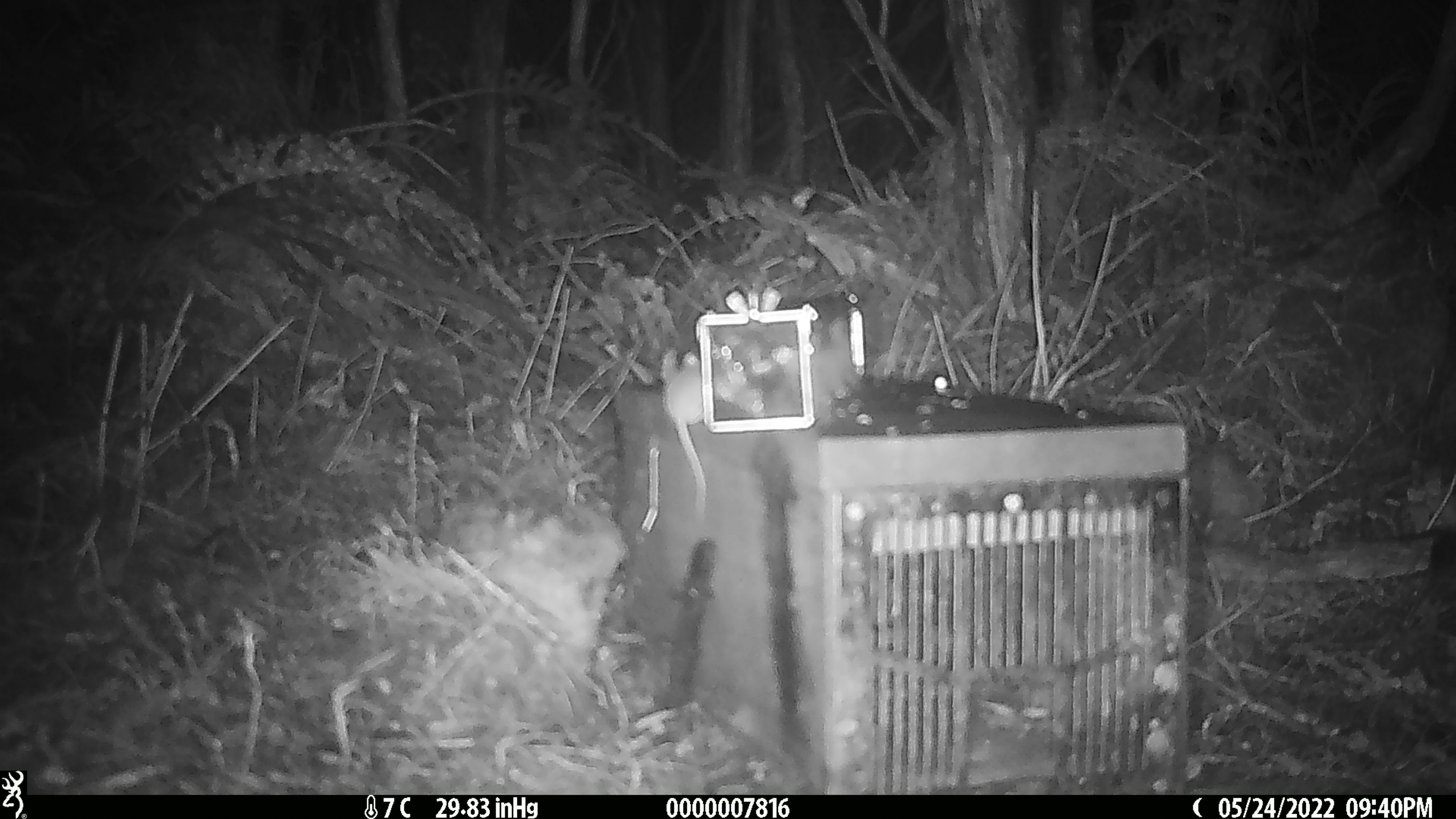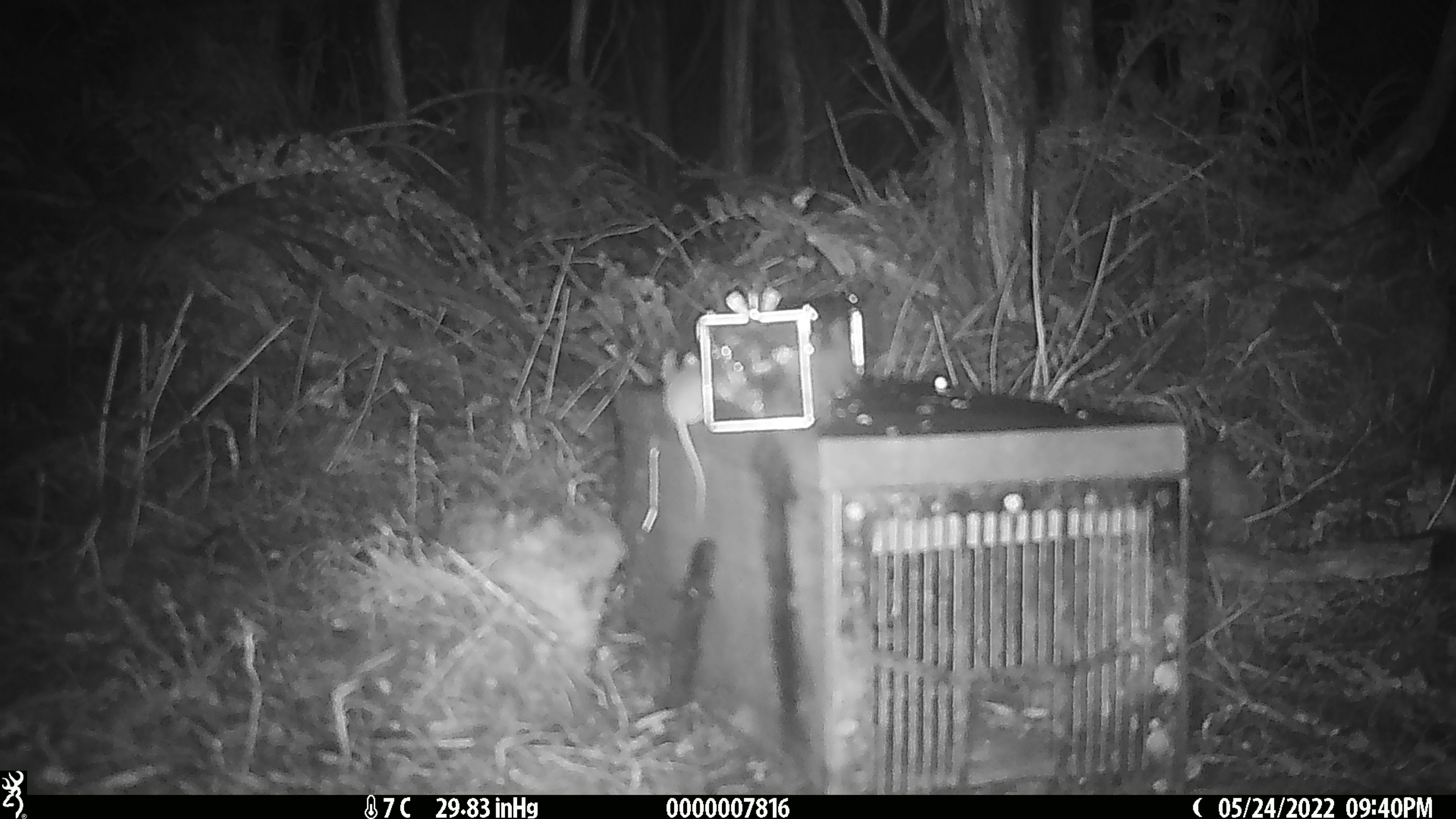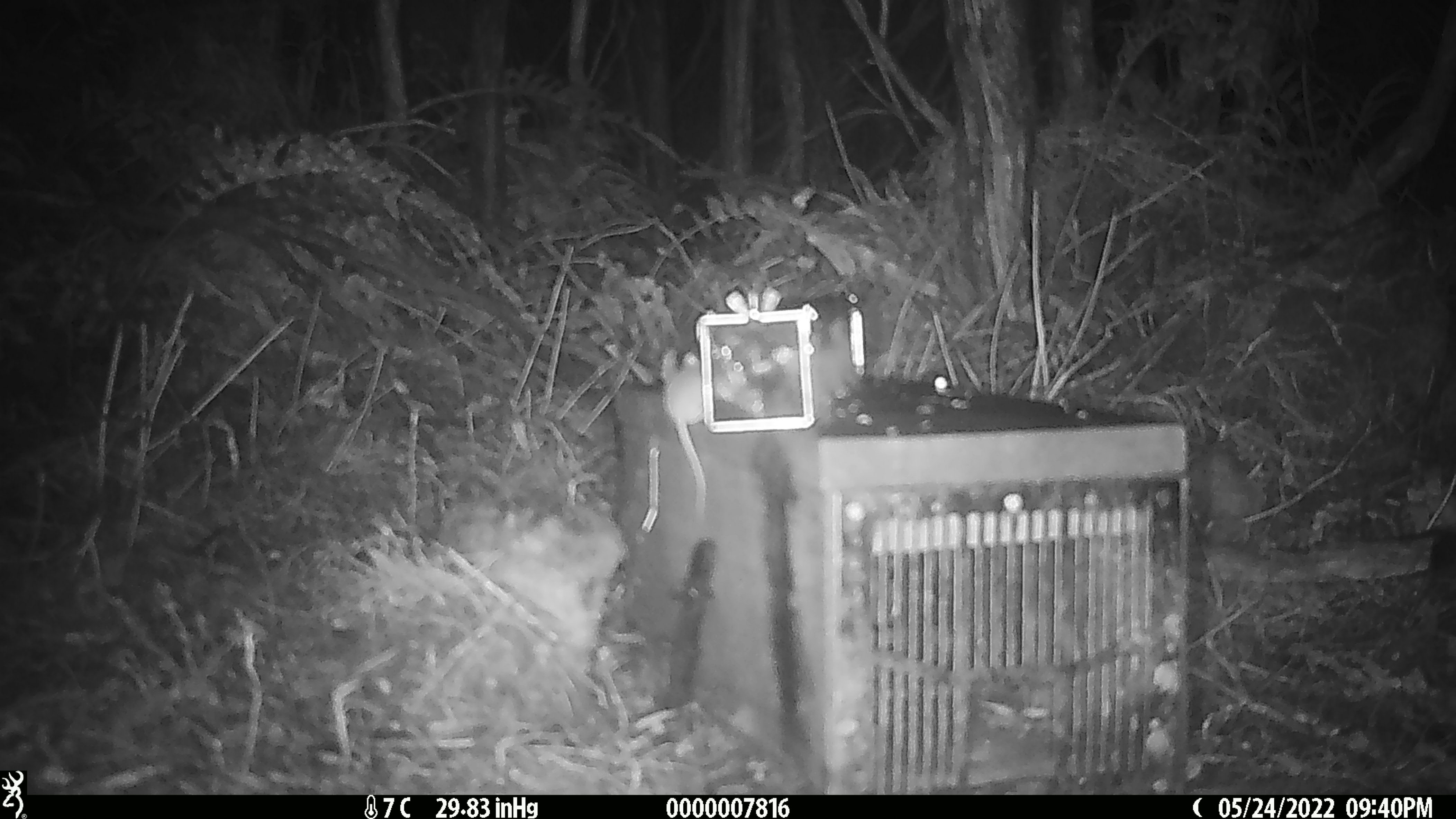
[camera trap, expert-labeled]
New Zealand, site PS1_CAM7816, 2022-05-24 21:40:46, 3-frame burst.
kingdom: Animalia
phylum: Chordata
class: Mammalia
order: Rodentia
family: Muridae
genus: Mus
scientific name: Mus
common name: mouse